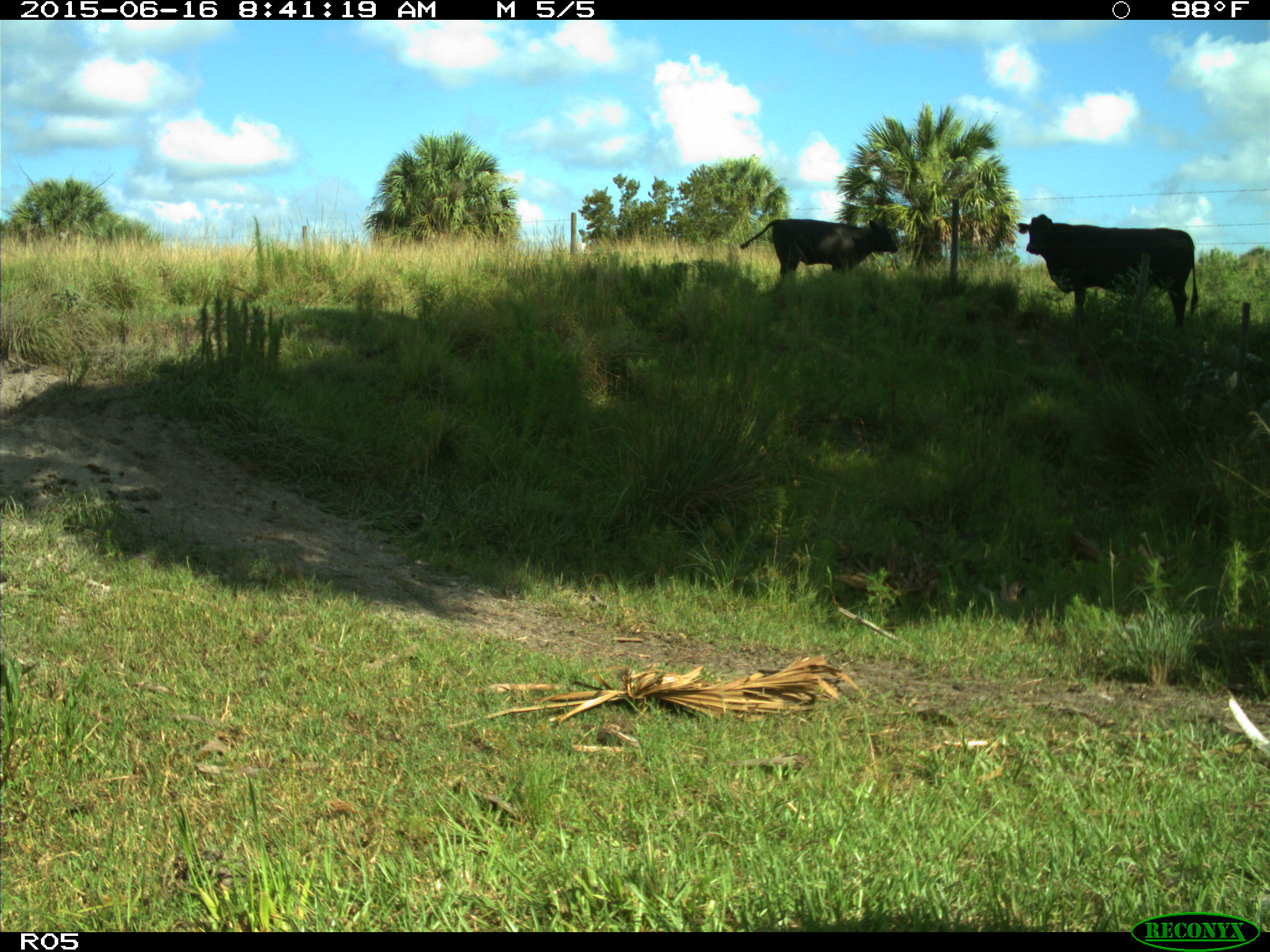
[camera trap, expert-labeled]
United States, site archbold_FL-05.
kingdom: Animalia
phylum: Chordata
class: Mammalia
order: Artiodactyla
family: Bovidae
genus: Bos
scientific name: Bos taurus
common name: domestic cow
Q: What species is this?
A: Bos taurus (domestic cow).